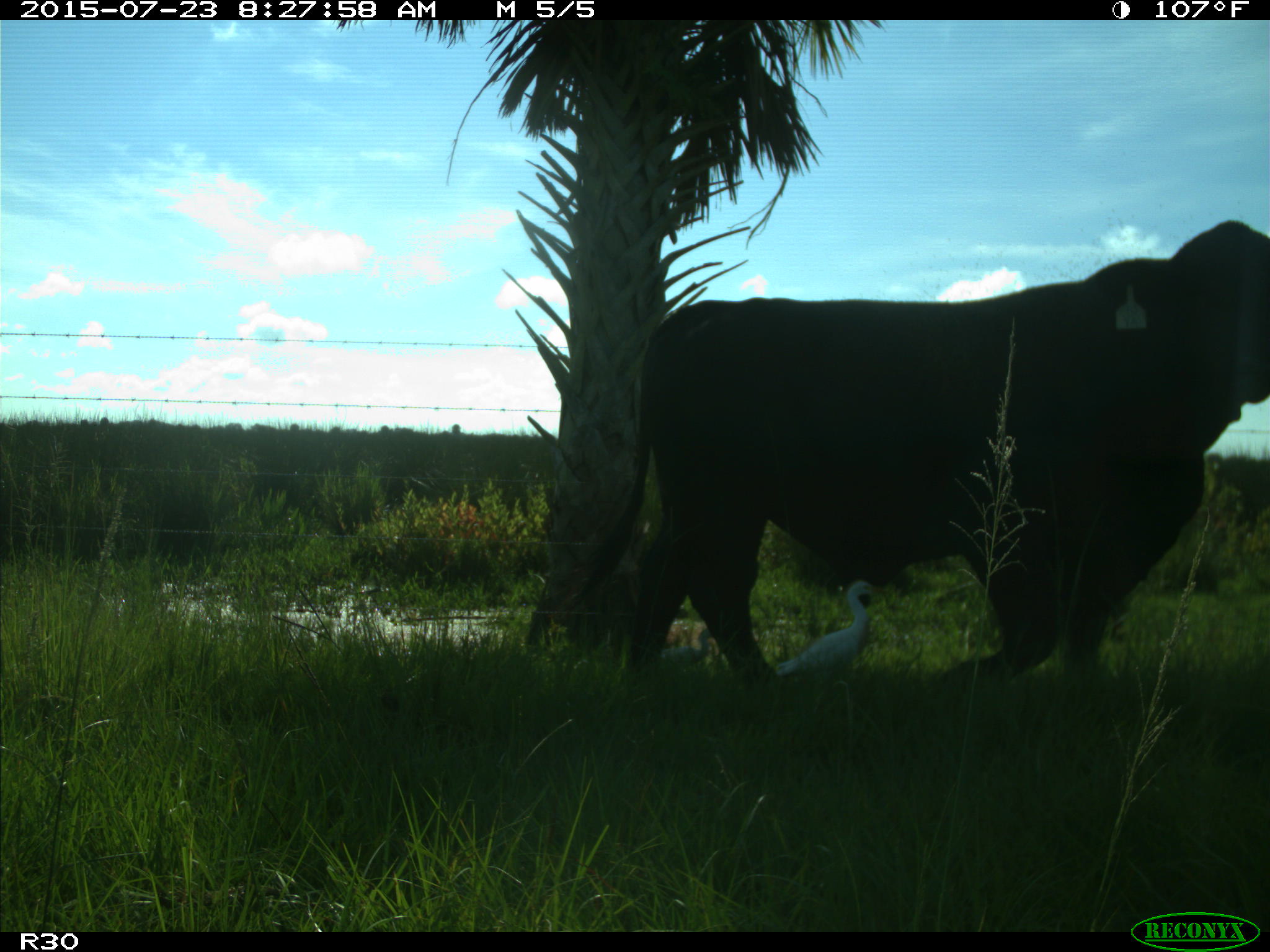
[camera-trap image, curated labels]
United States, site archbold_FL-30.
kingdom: Animalia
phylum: Chordata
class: Mammalia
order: Artiodactyla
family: Bovidae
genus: Bos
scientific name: Bos taurus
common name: domestic cow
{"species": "Bos taurus (domestic cow)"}